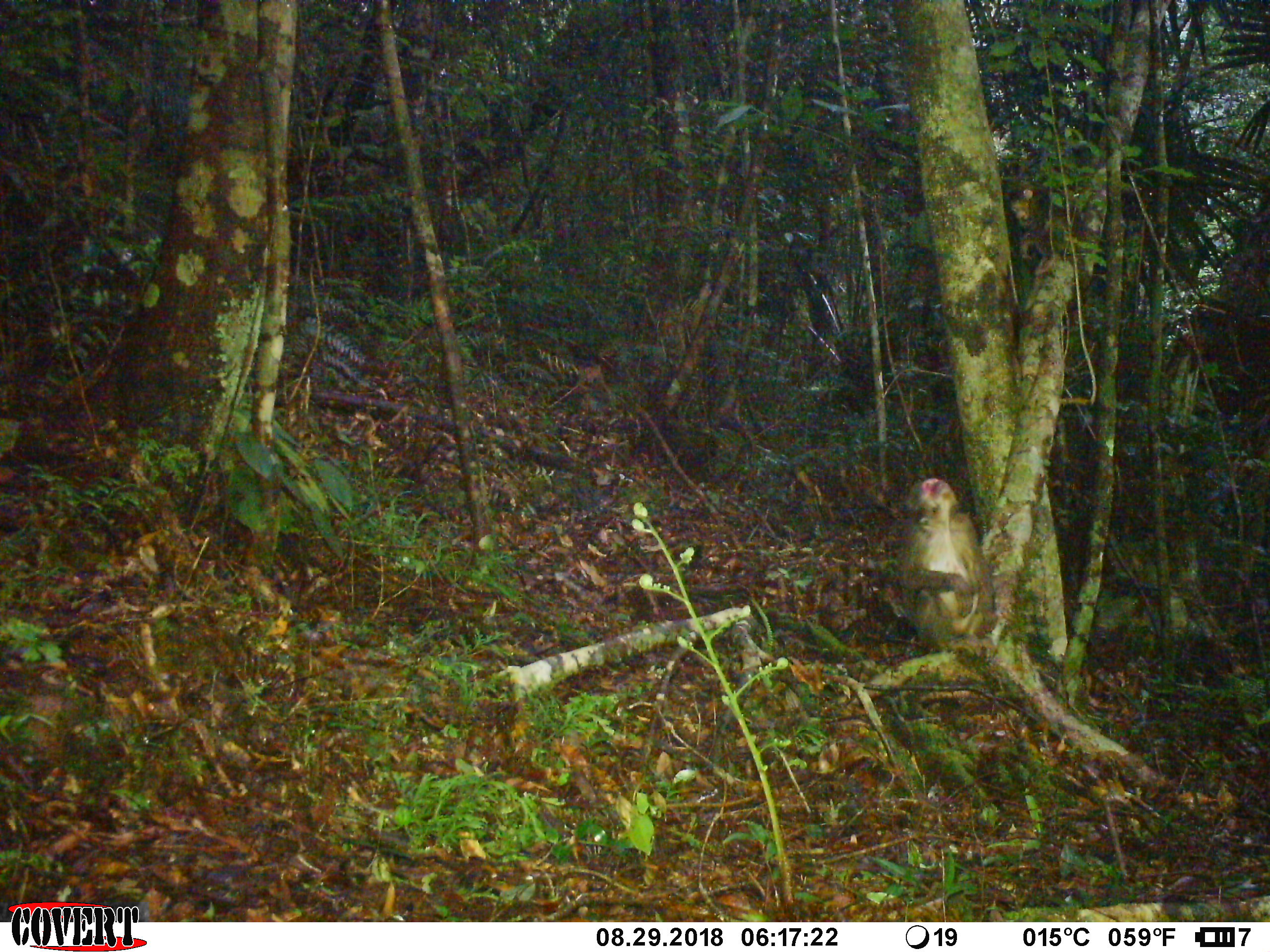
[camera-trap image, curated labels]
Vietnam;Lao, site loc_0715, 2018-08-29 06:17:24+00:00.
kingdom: Animalia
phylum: Chordata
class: Mammalia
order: Primates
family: Cercopithecidae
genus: Macaca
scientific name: Macaca arctoides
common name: stump-tailed macaque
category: stump tailed macaque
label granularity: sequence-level